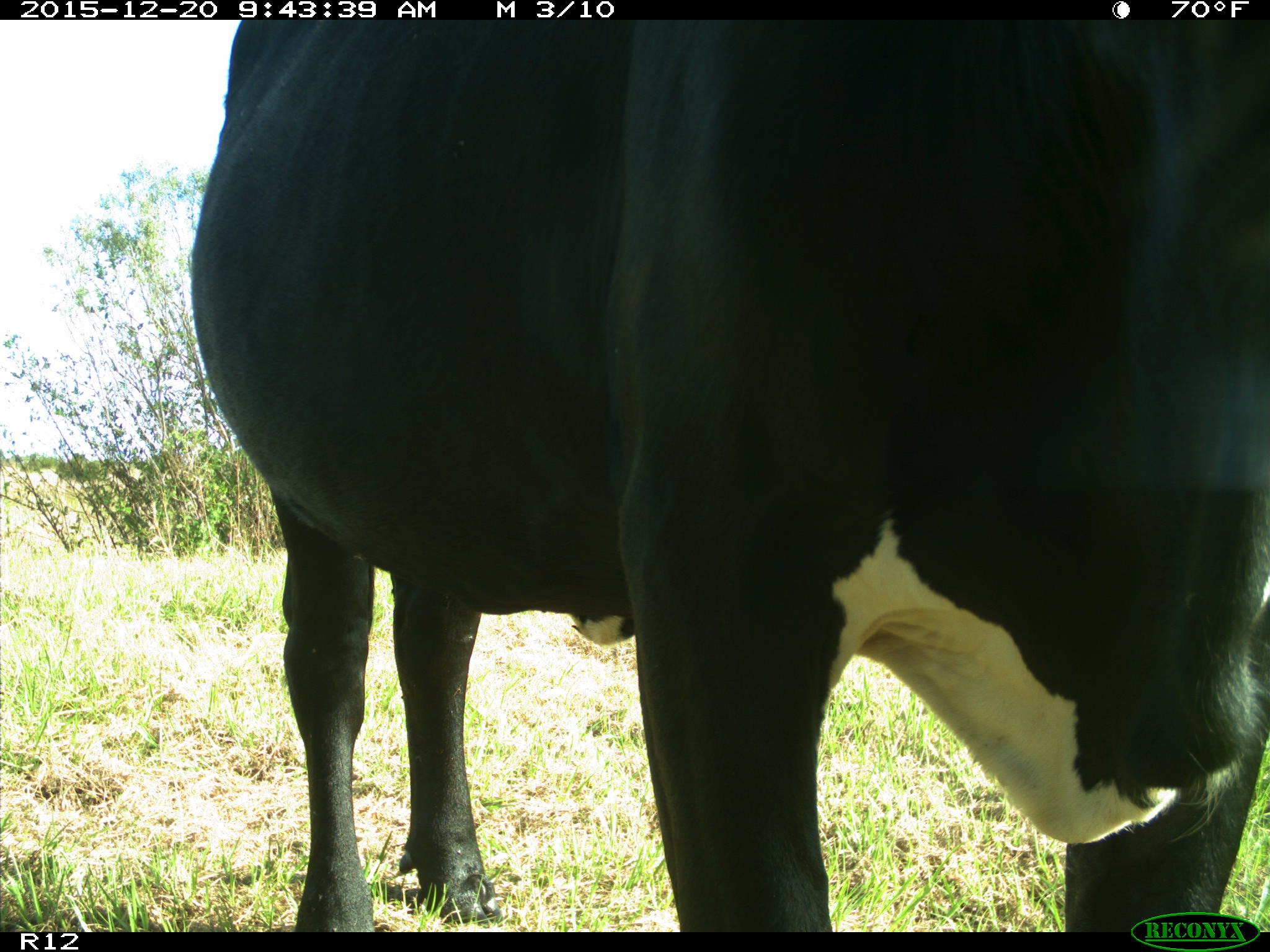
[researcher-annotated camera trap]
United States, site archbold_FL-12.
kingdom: Animalia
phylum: Chordata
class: Mammalia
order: Artiodactyla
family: Bovidae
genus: Bos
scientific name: Bos taurus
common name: domestic cow